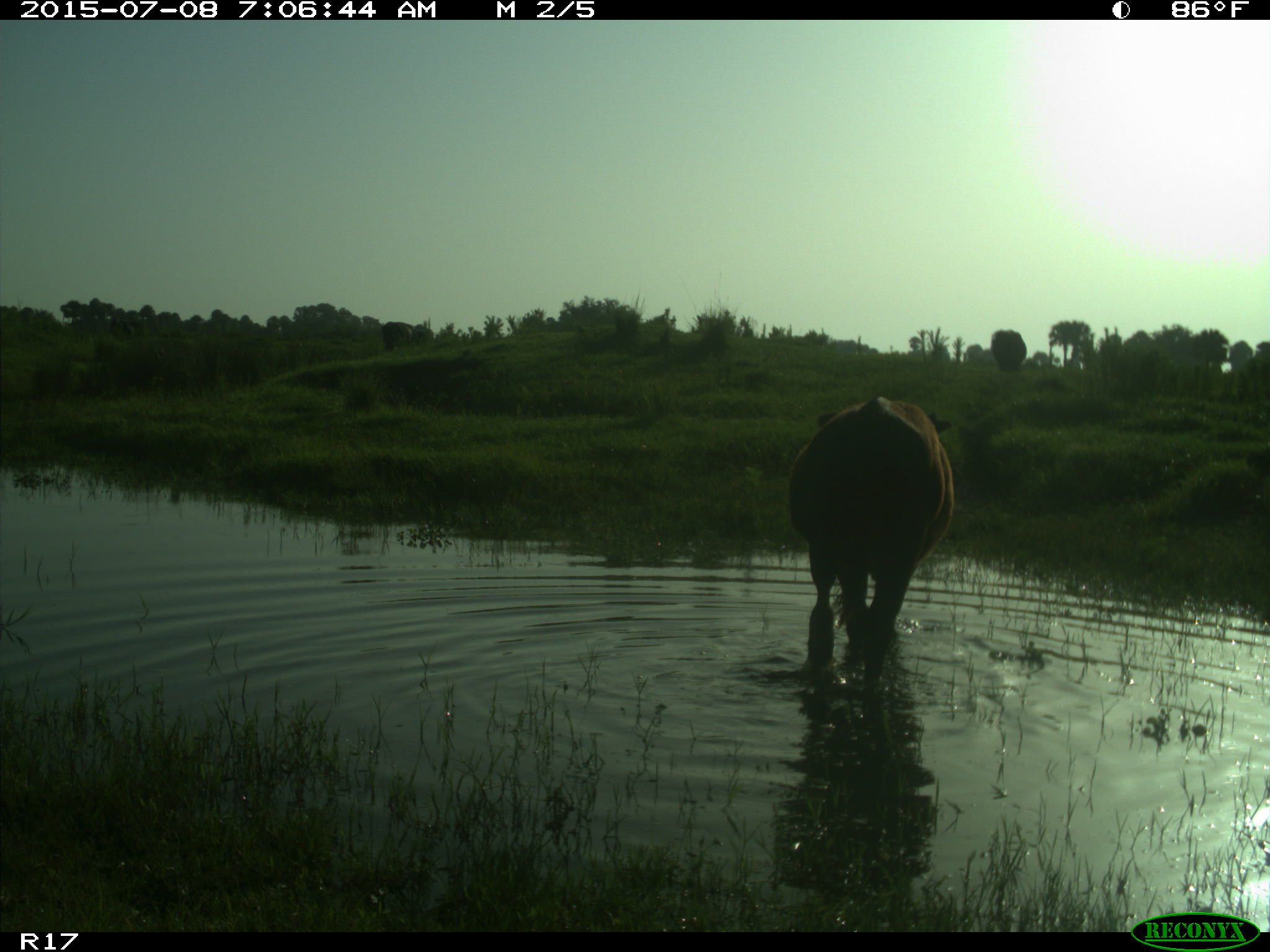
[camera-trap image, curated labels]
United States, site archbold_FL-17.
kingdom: Animalia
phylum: Chordata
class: Mammalia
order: Artiodactyla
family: Bovidae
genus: Bos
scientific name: Bos taurus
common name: domestic cow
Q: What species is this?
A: Bos taurus (domestic cow).